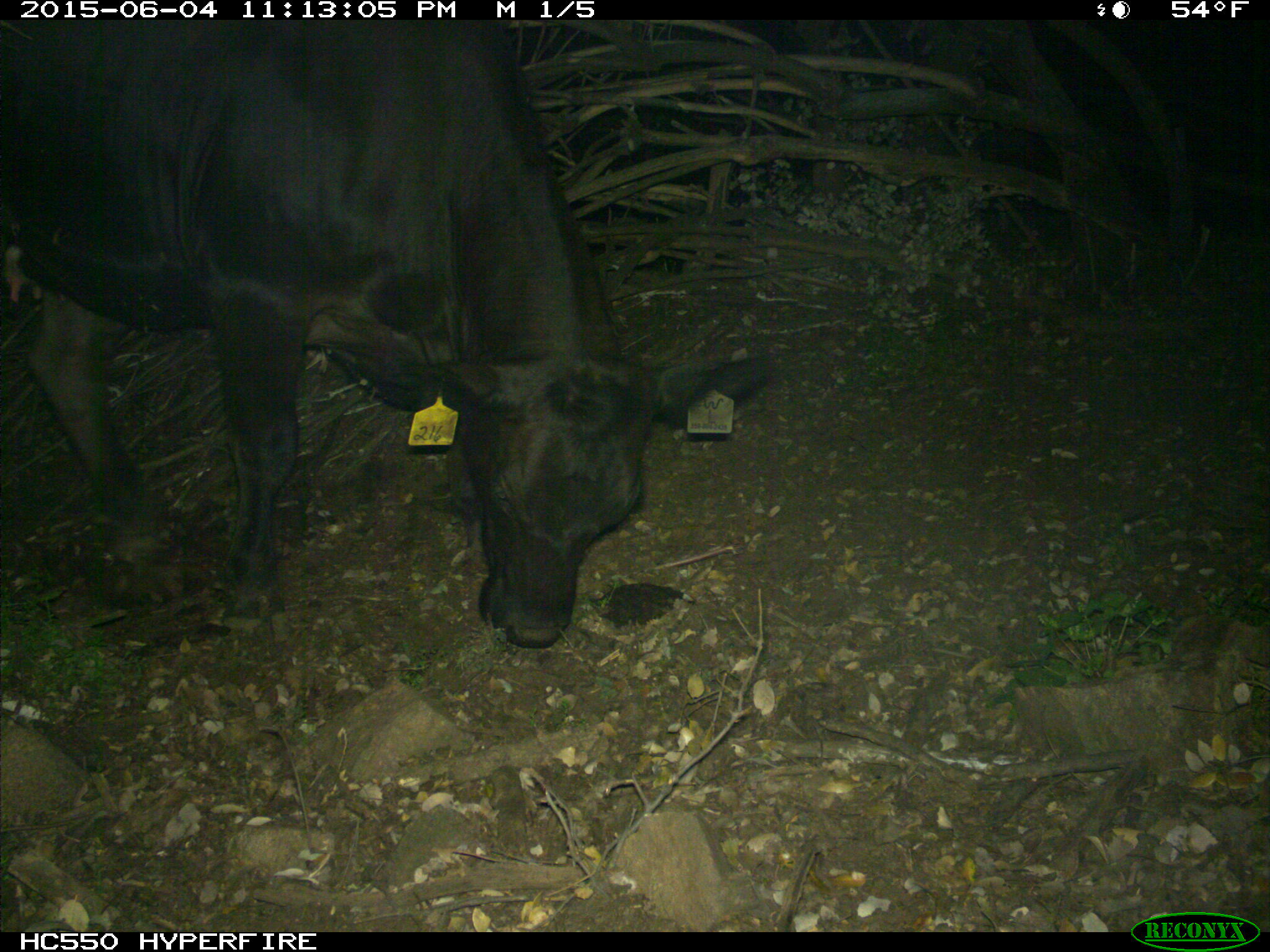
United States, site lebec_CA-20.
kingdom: Animalia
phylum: Chordata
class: Mammalia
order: Artiodactyla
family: Bovidae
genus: Bos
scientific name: Bos taurus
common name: domestic cow